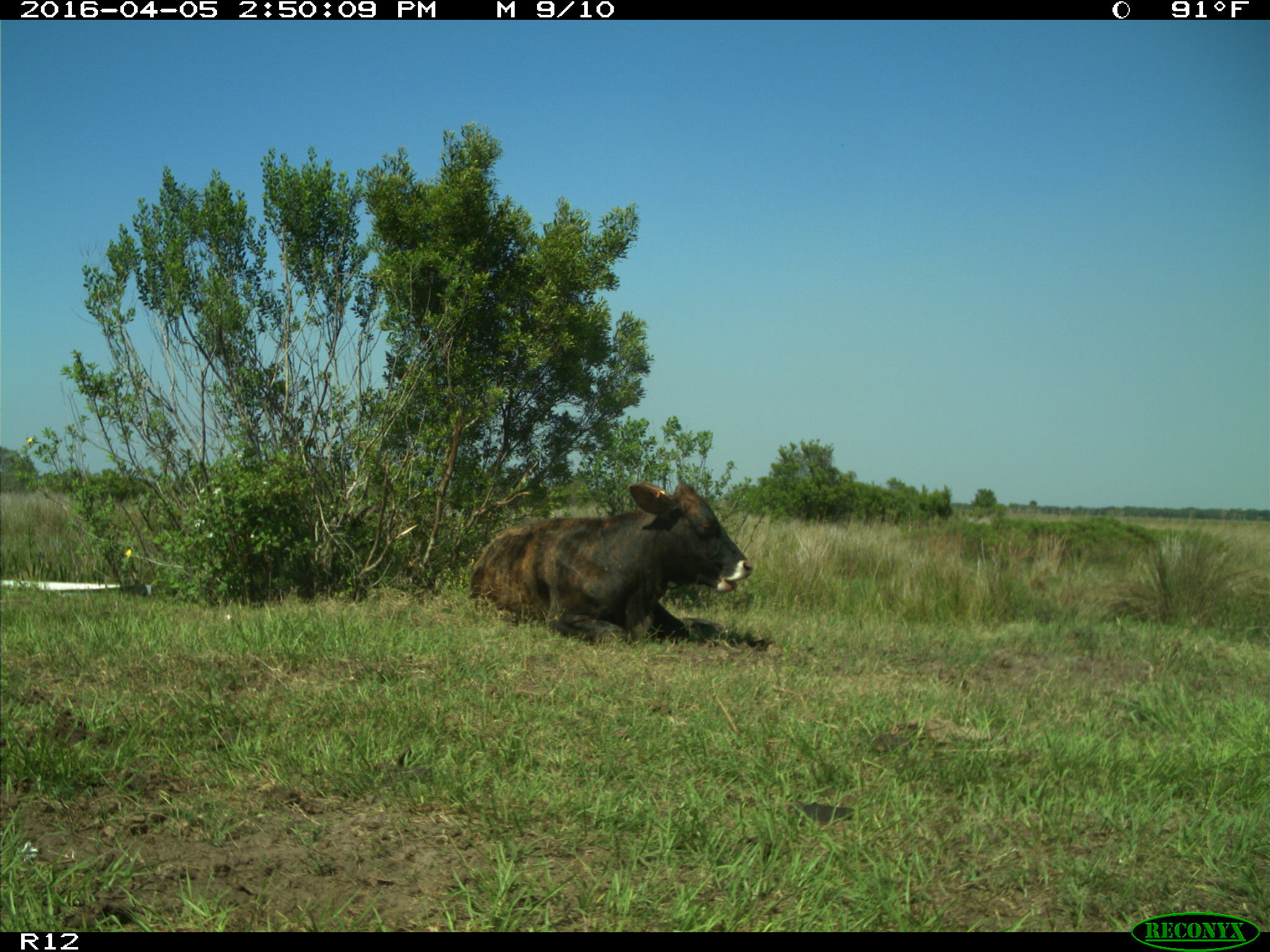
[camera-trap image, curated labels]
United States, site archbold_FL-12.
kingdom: Animalia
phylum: Chordata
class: Mammalia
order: Artiodactyla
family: Bovidae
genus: Bos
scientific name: Bos taurus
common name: domestic cow